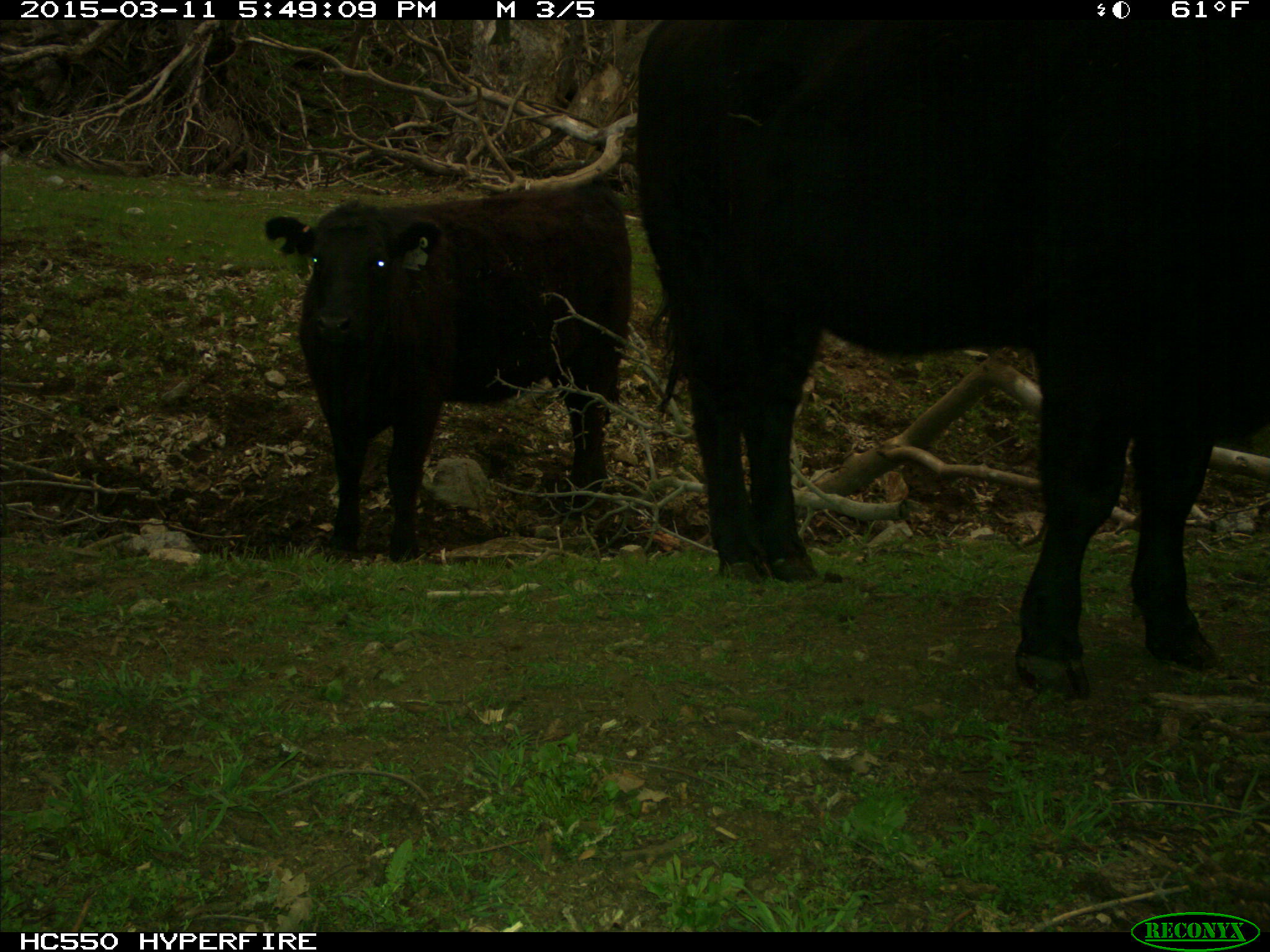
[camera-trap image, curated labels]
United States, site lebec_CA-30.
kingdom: Animalia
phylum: Chordata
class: Mammalia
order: Artiodactyla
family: Bovidae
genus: Bos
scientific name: Bos taurus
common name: domestic cow